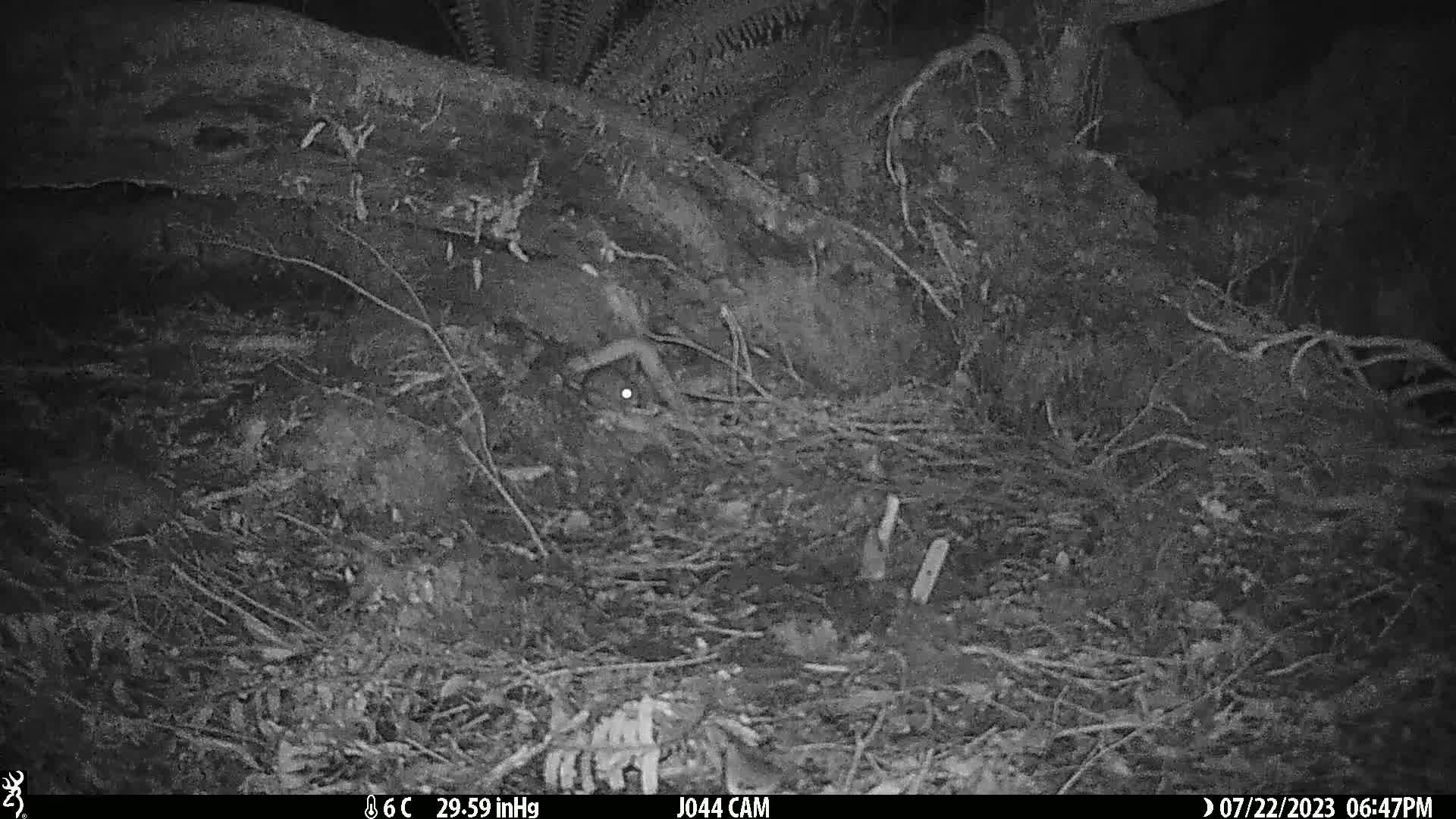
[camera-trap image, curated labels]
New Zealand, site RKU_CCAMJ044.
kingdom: Animalia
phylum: Chordata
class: Mammalia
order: Rodentia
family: Muridae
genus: Rattus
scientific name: Rattus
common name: rat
Rat (Rattus).